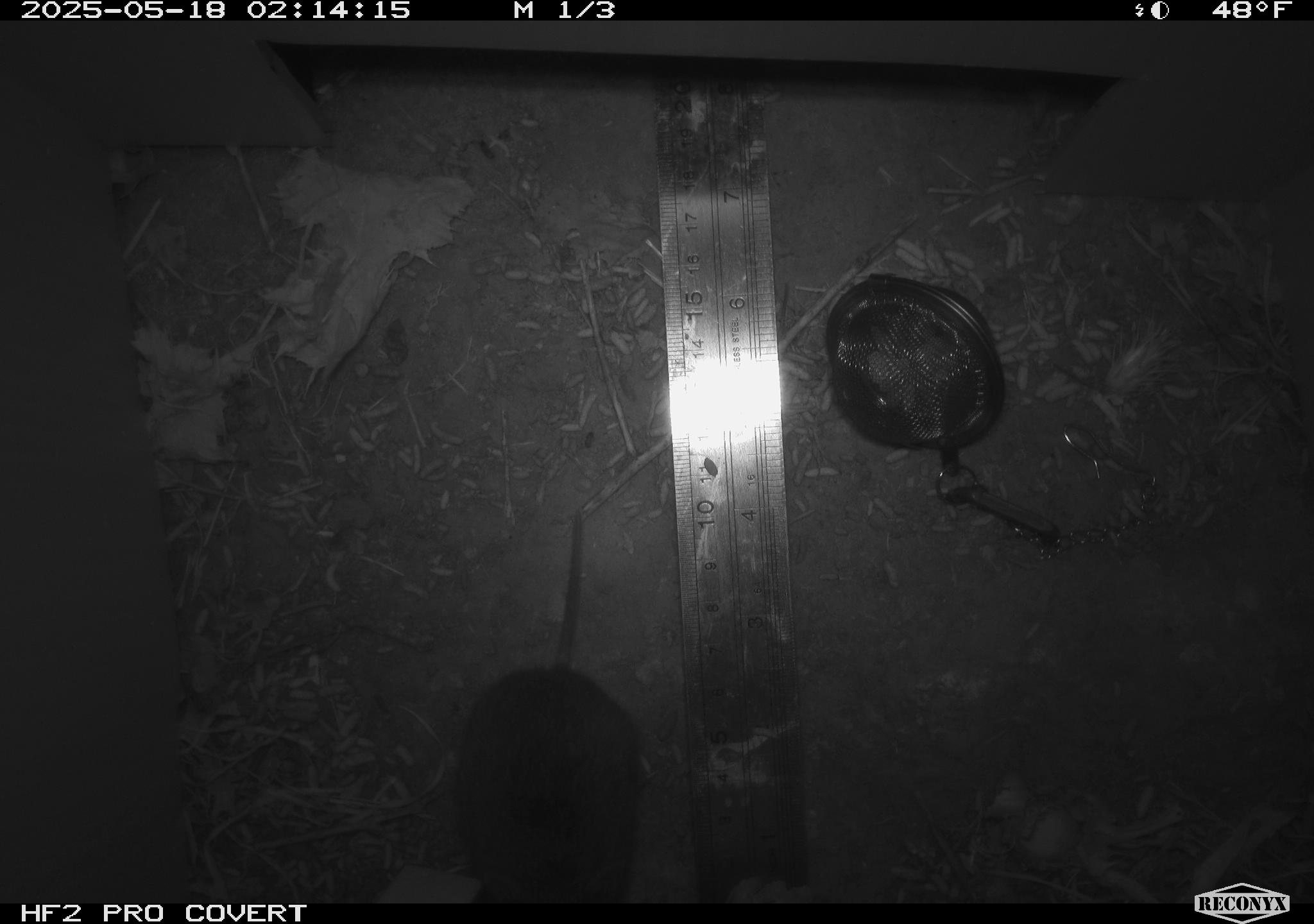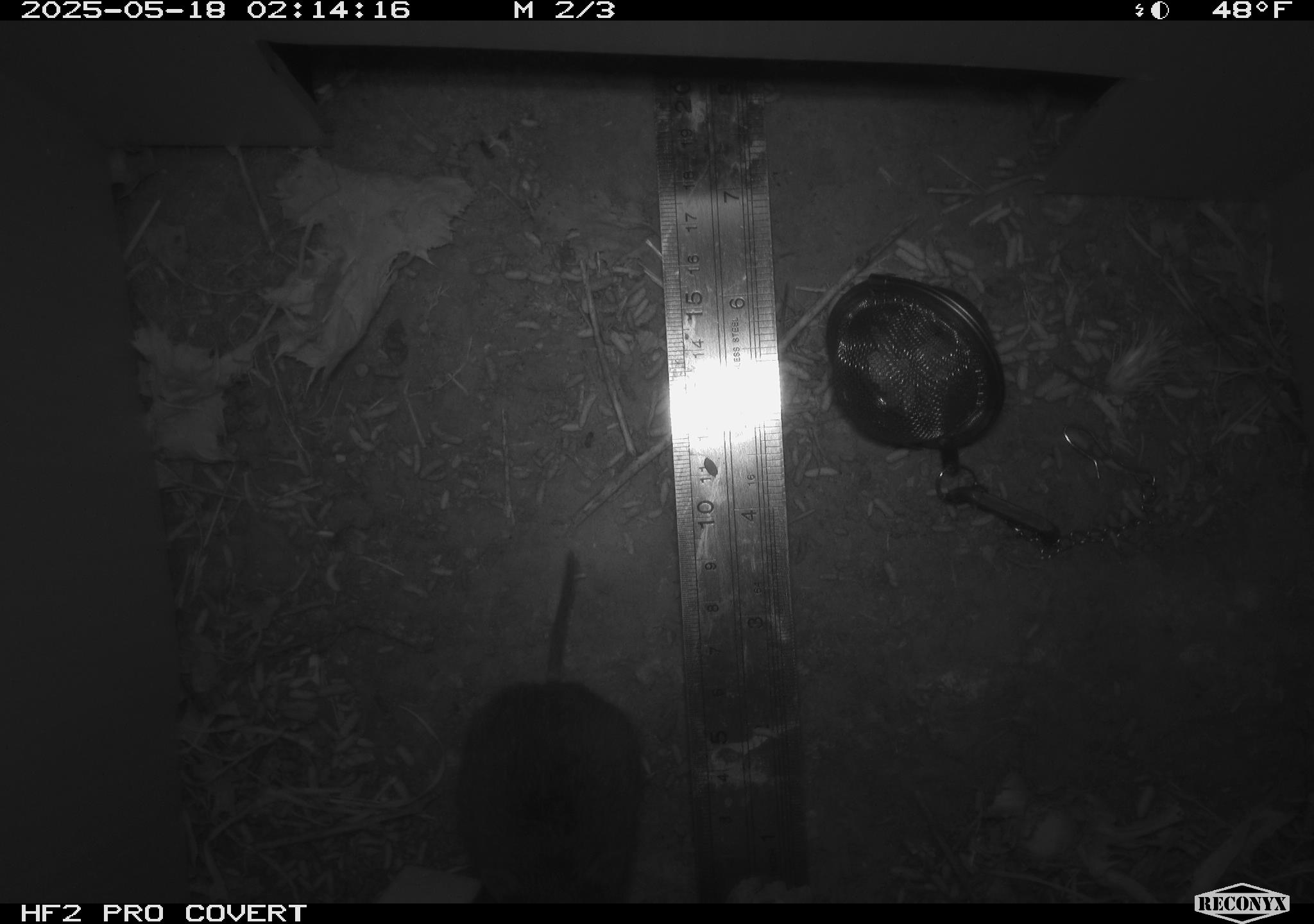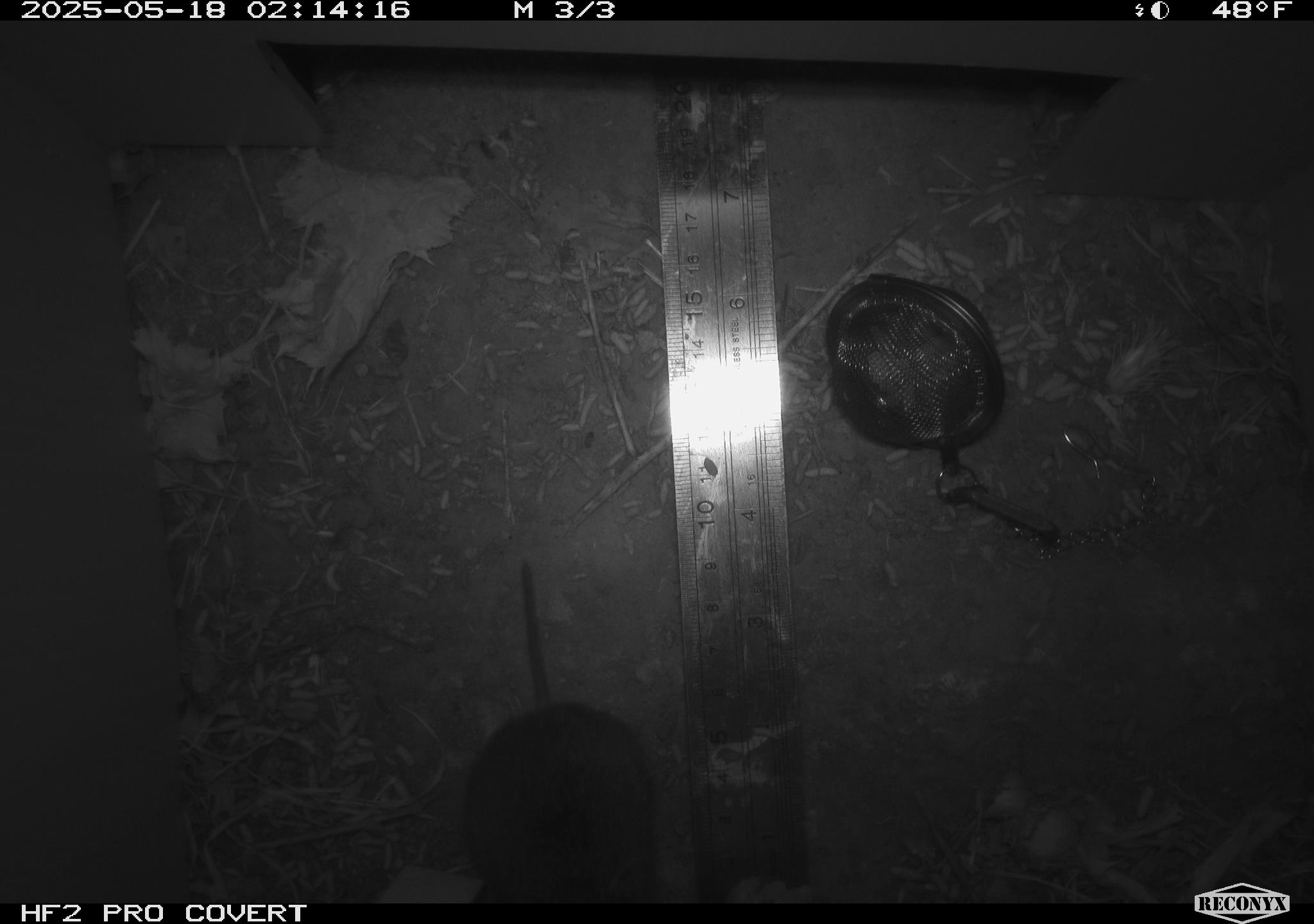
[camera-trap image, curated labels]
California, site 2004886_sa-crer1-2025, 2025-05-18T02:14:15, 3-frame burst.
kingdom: Animalia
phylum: Chordata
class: Mammalia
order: Rodentia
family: Cricetidae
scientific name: Arvicolinae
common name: voles, lemmings, and muskrats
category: arvicolinae subfamily